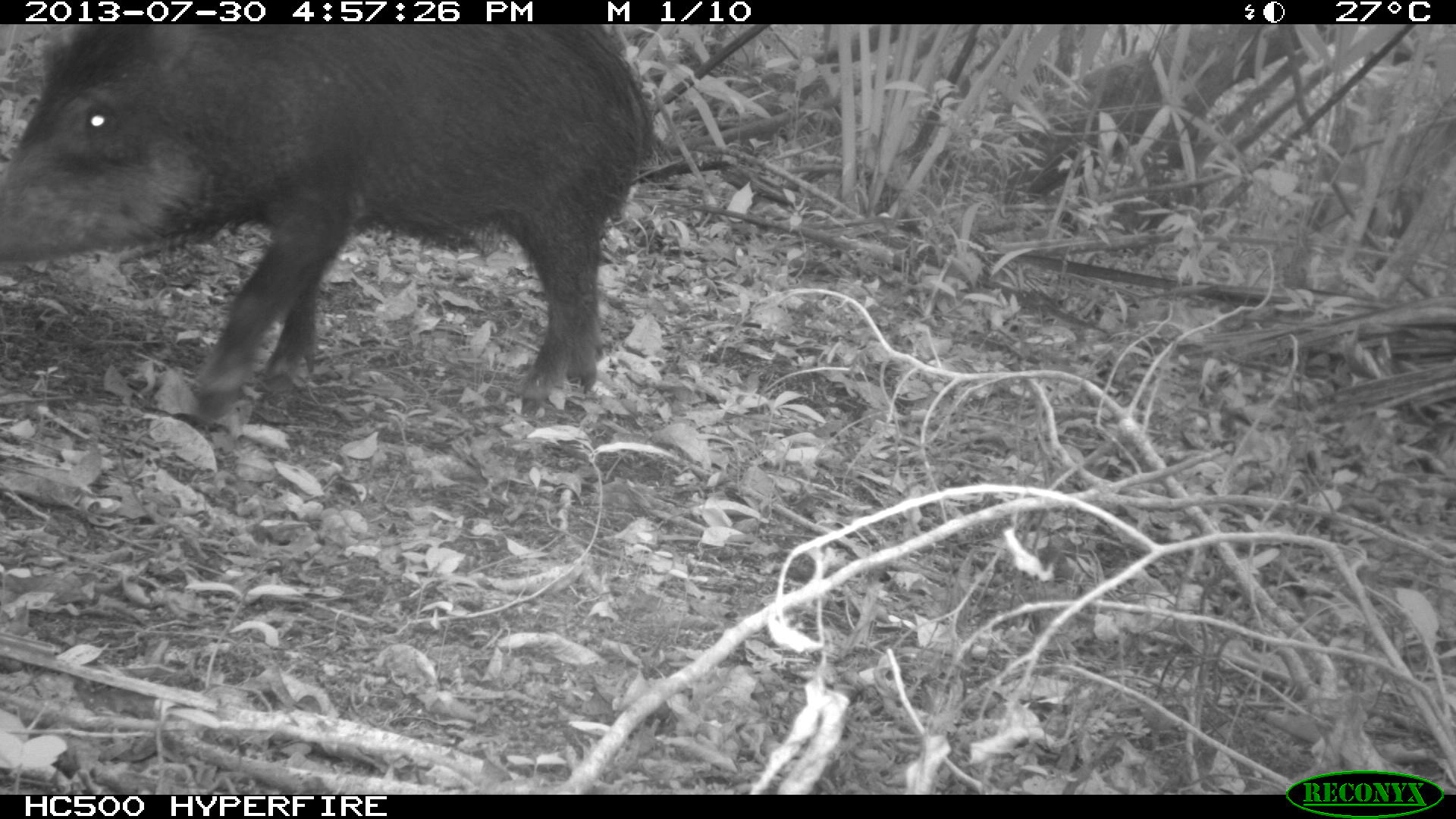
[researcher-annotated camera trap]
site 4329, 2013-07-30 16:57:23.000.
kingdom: Animalia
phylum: Chordata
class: Mammalia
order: Artiodactyla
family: Tayassuidae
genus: Tayassu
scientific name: Tayassu pecari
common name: white-lipped peccary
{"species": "Tayassu pecari (white-lipped peccary)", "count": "2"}